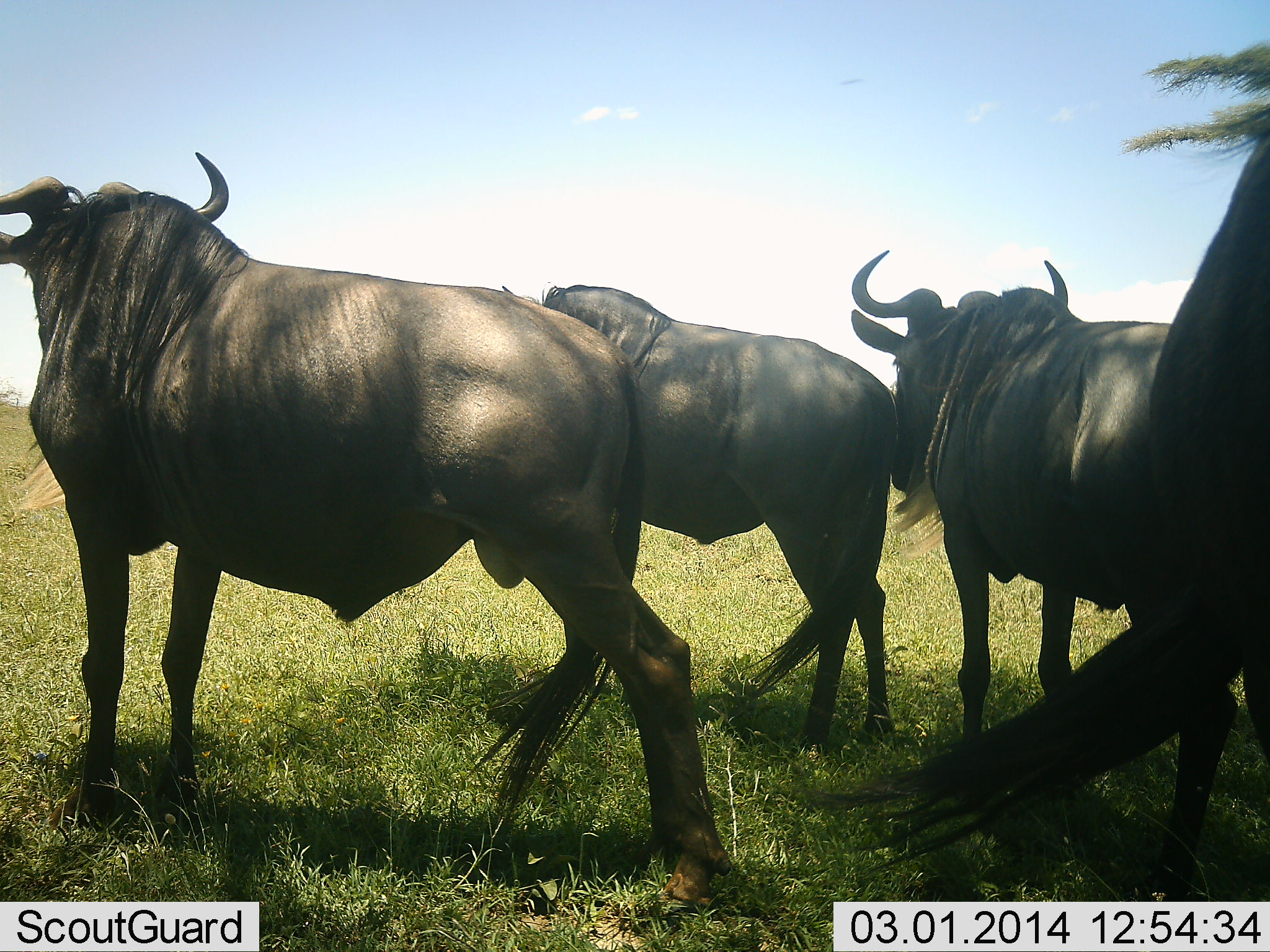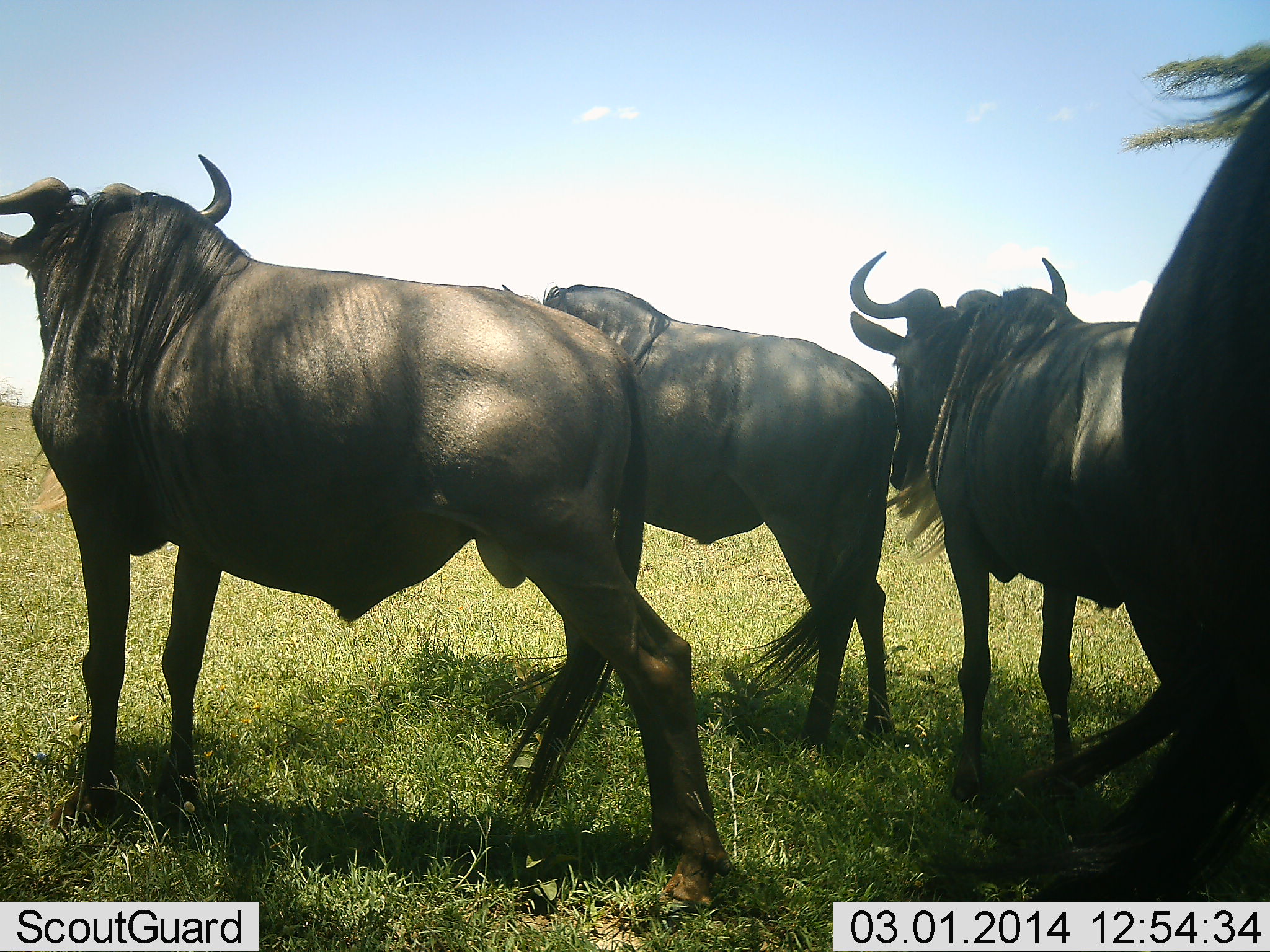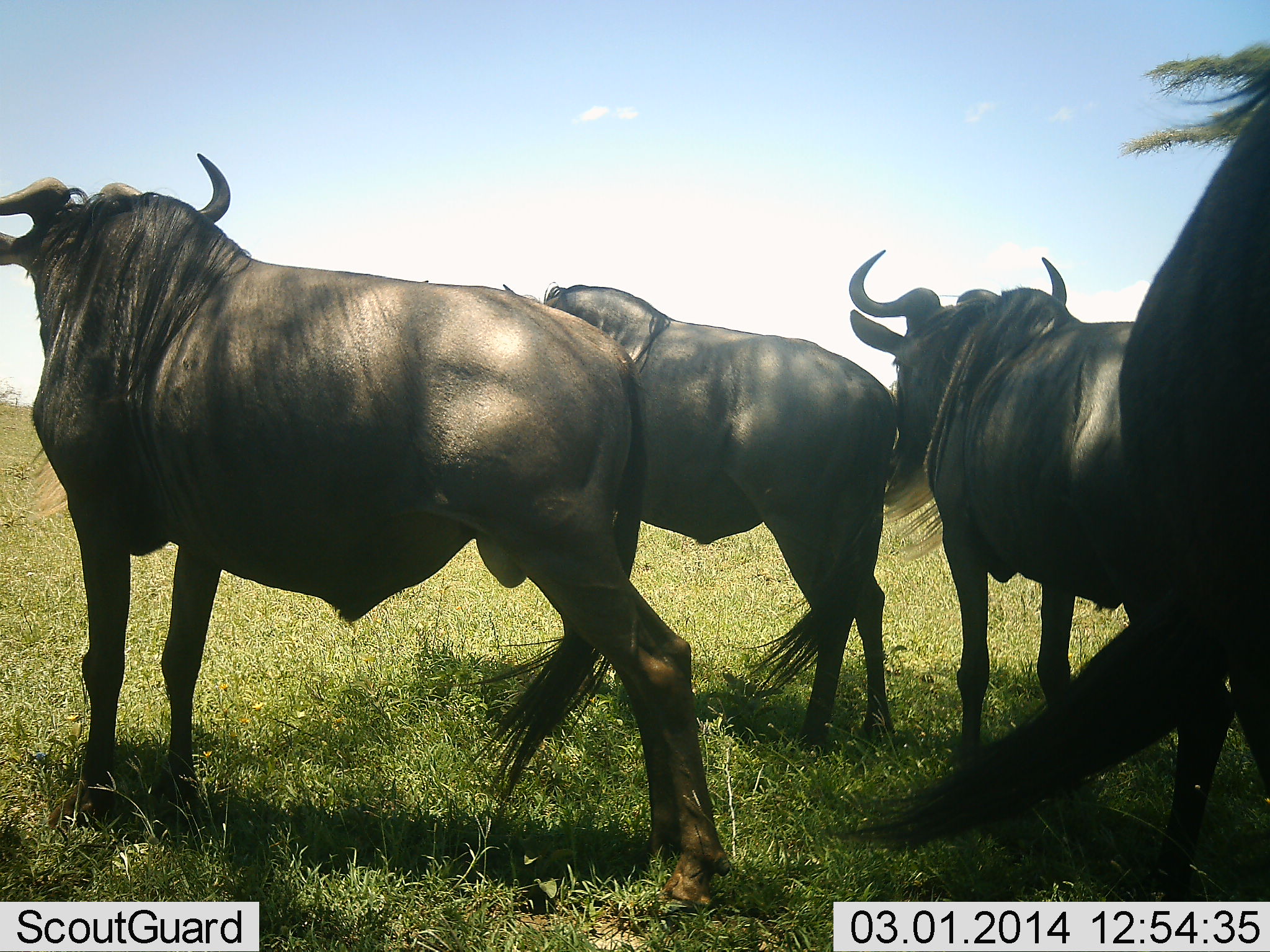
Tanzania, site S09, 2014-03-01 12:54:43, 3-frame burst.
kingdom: Animalia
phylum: Chordata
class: Mammalia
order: Artiodactyla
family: Bovidae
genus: Connochaetes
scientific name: Connochaetes taurinus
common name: blue wildebeest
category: wildebeest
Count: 4.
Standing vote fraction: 100%.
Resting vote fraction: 0%.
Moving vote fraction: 0%.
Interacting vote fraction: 0%.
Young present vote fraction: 0%.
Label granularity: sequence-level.